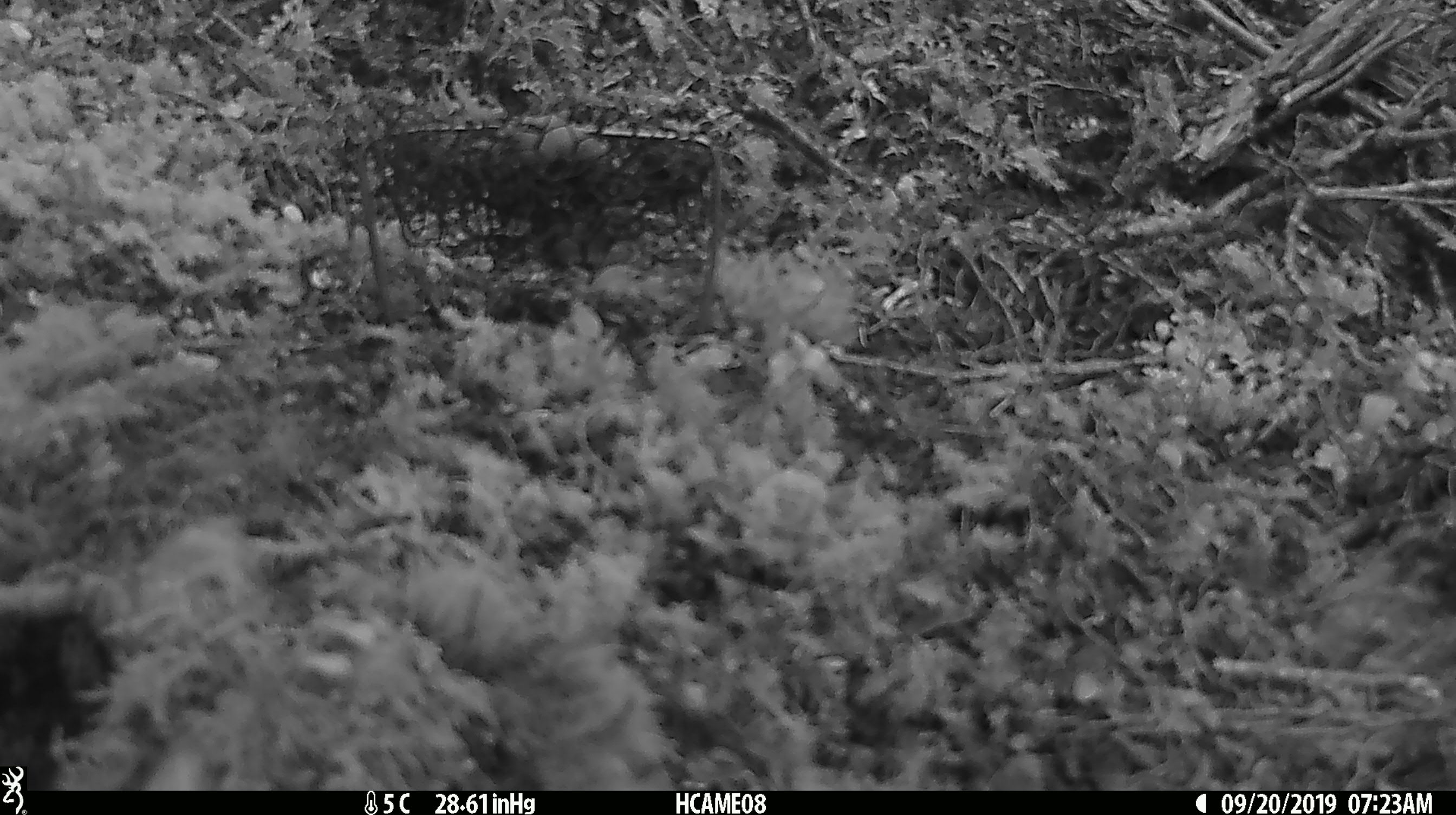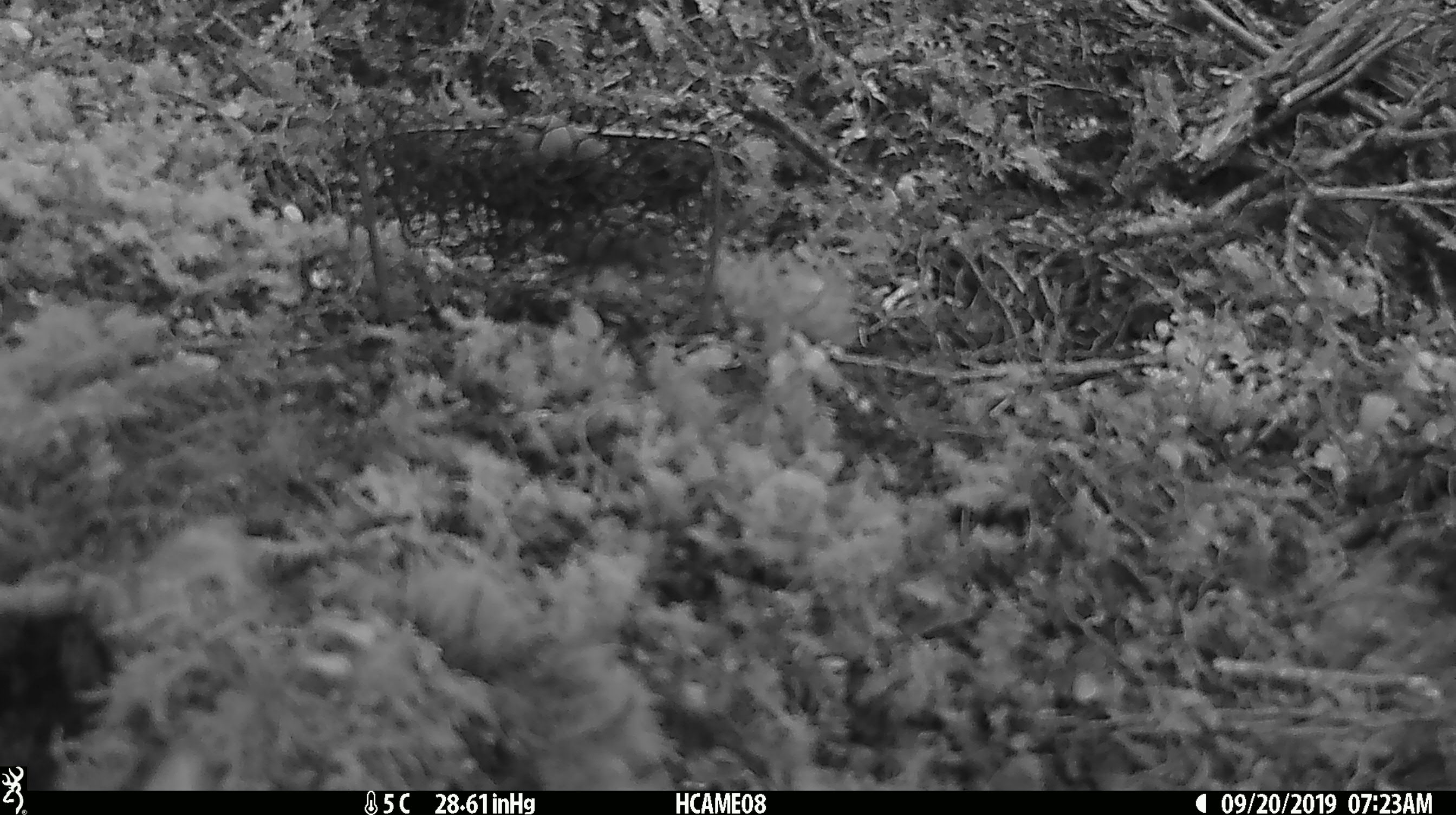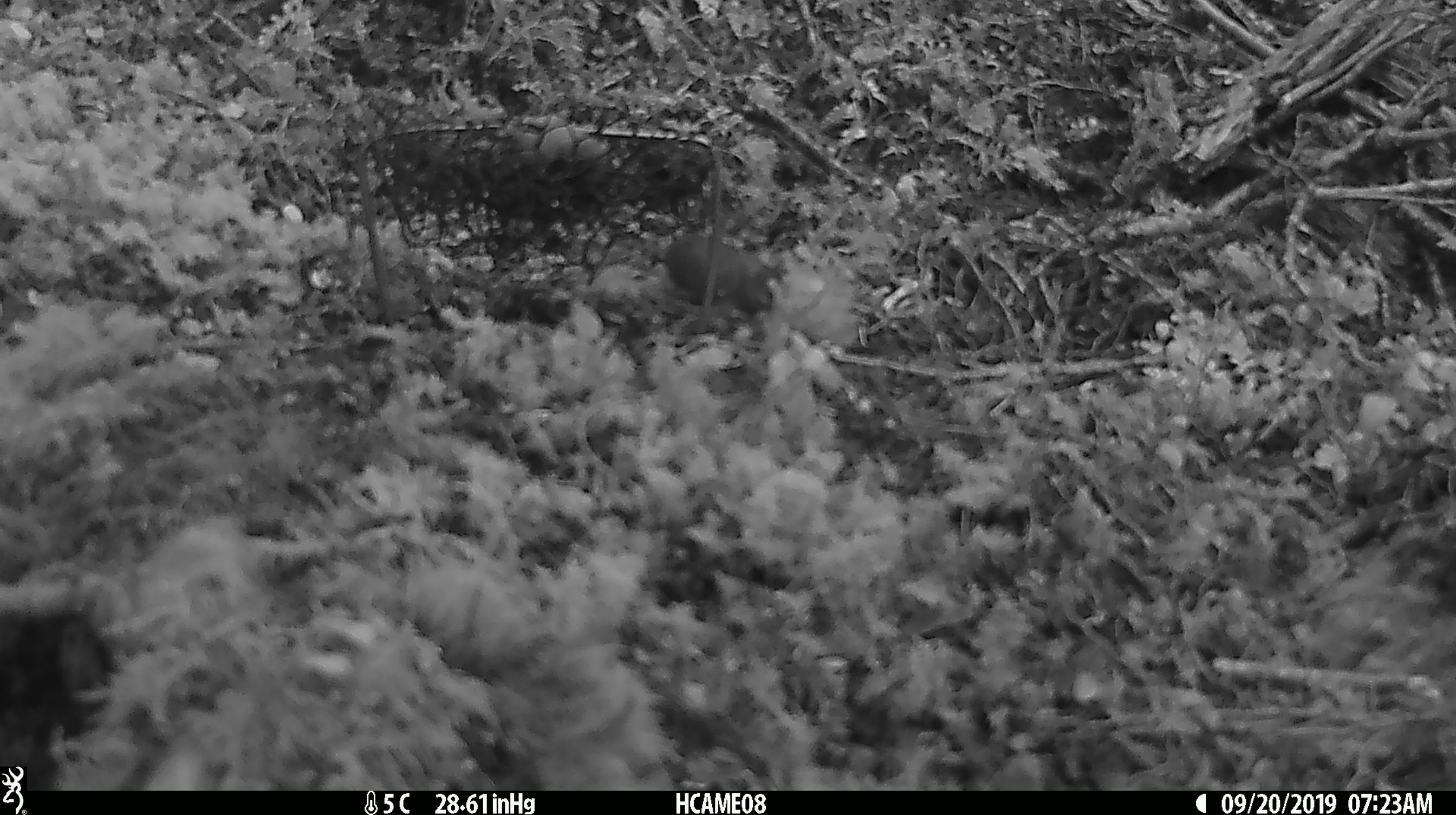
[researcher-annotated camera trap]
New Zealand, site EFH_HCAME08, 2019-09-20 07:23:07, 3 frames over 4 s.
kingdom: Animalia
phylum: Chordata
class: Mammalia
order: Rodentia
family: Muridae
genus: Mus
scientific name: Mus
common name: mouse